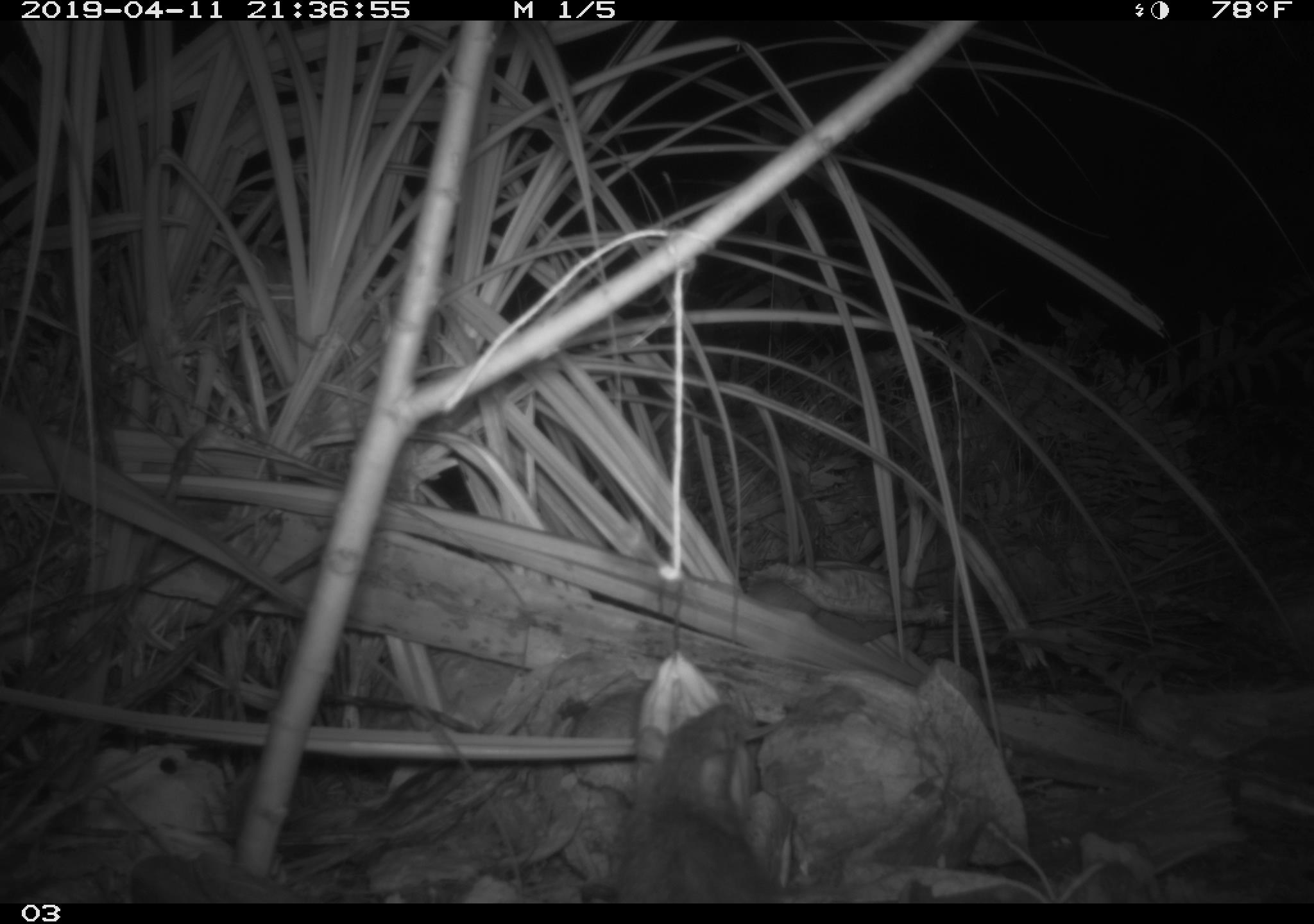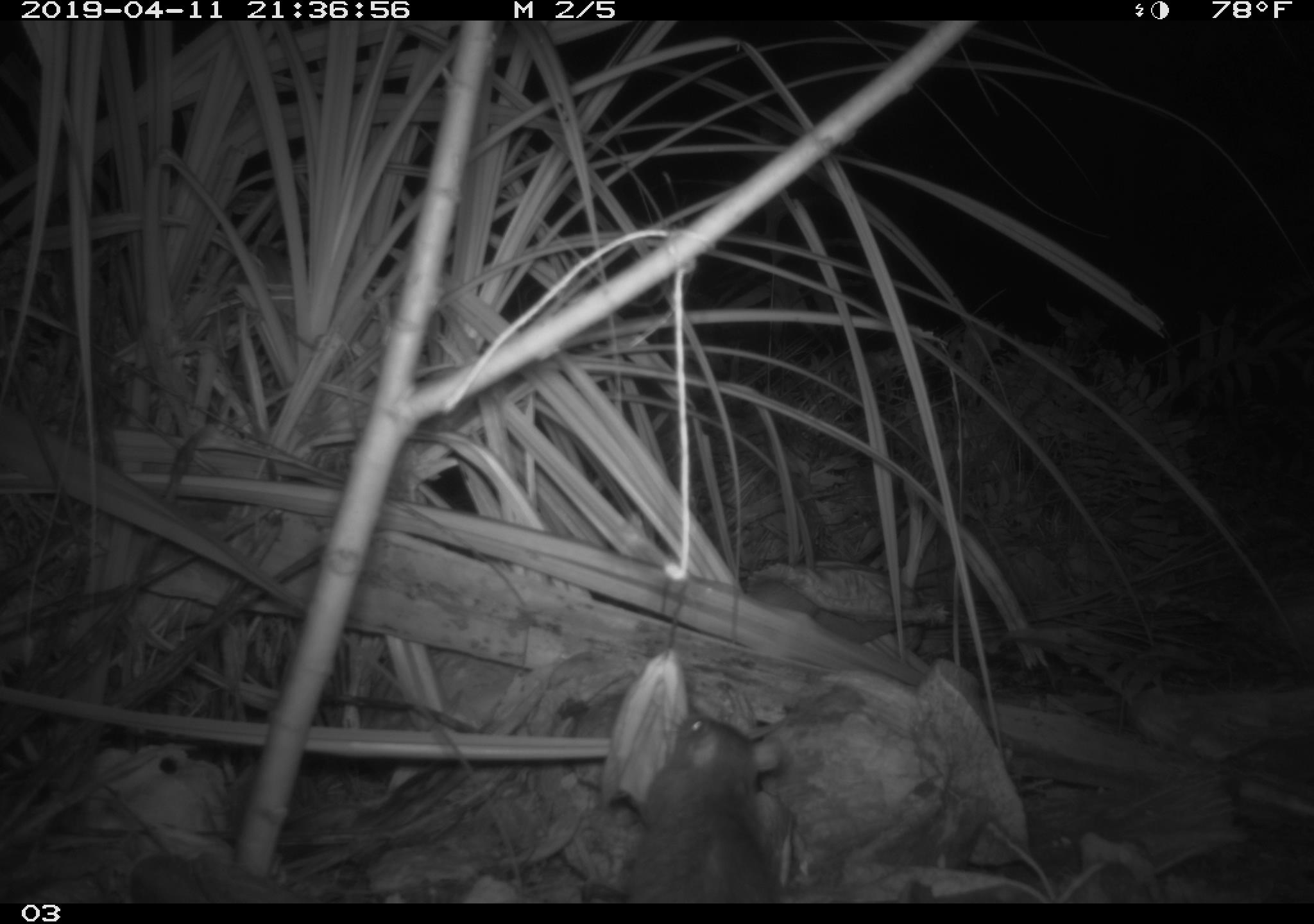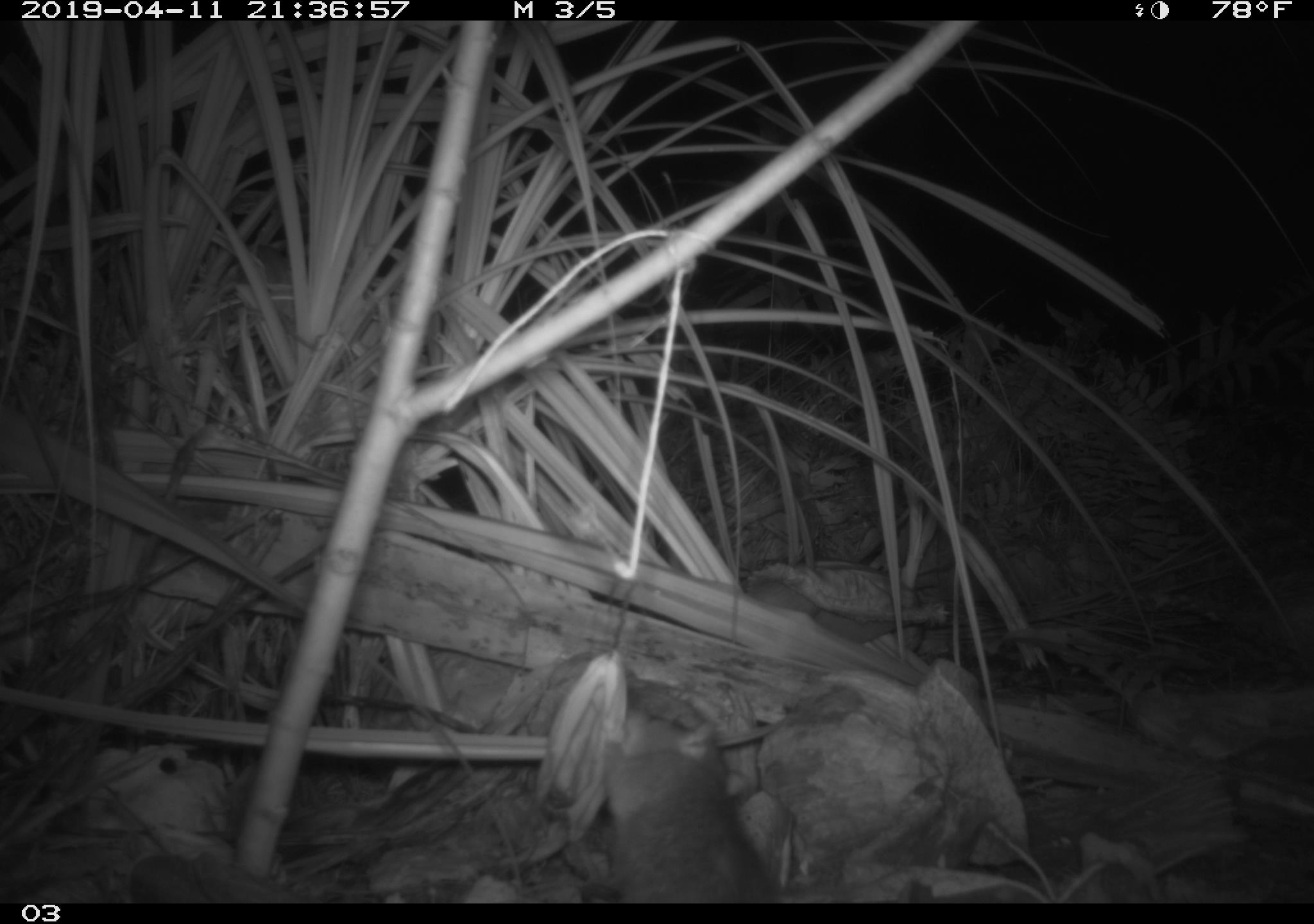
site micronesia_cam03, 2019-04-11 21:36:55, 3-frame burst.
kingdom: Animalia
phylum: Chordata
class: Mammalia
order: Rodentia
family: Muridae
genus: Rattus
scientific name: Rattus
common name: rat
Rat (Rattus).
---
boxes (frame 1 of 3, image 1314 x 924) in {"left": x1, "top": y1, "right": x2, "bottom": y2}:
rat: {"left": 608, "top": 703, "right": 793, "bottom": 901}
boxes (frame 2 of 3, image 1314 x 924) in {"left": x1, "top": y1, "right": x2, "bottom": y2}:
rat: {"left": 611, "top": 698, "right": 801, "bottom": 900}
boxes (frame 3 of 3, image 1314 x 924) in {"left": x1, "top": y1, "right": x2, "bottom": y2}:
rat: {"left": 592, "top": 690, "right": 789, "bottom": 900}